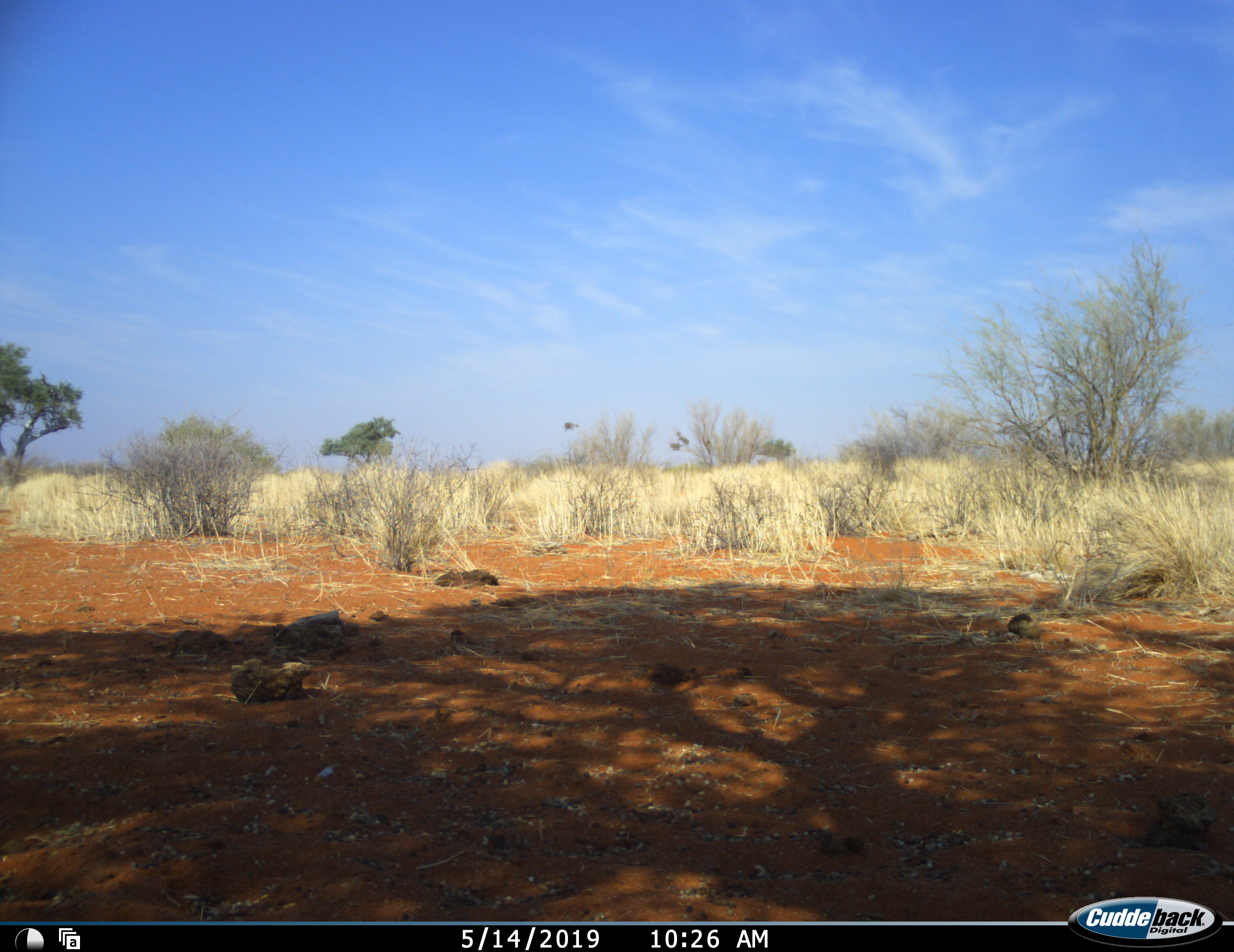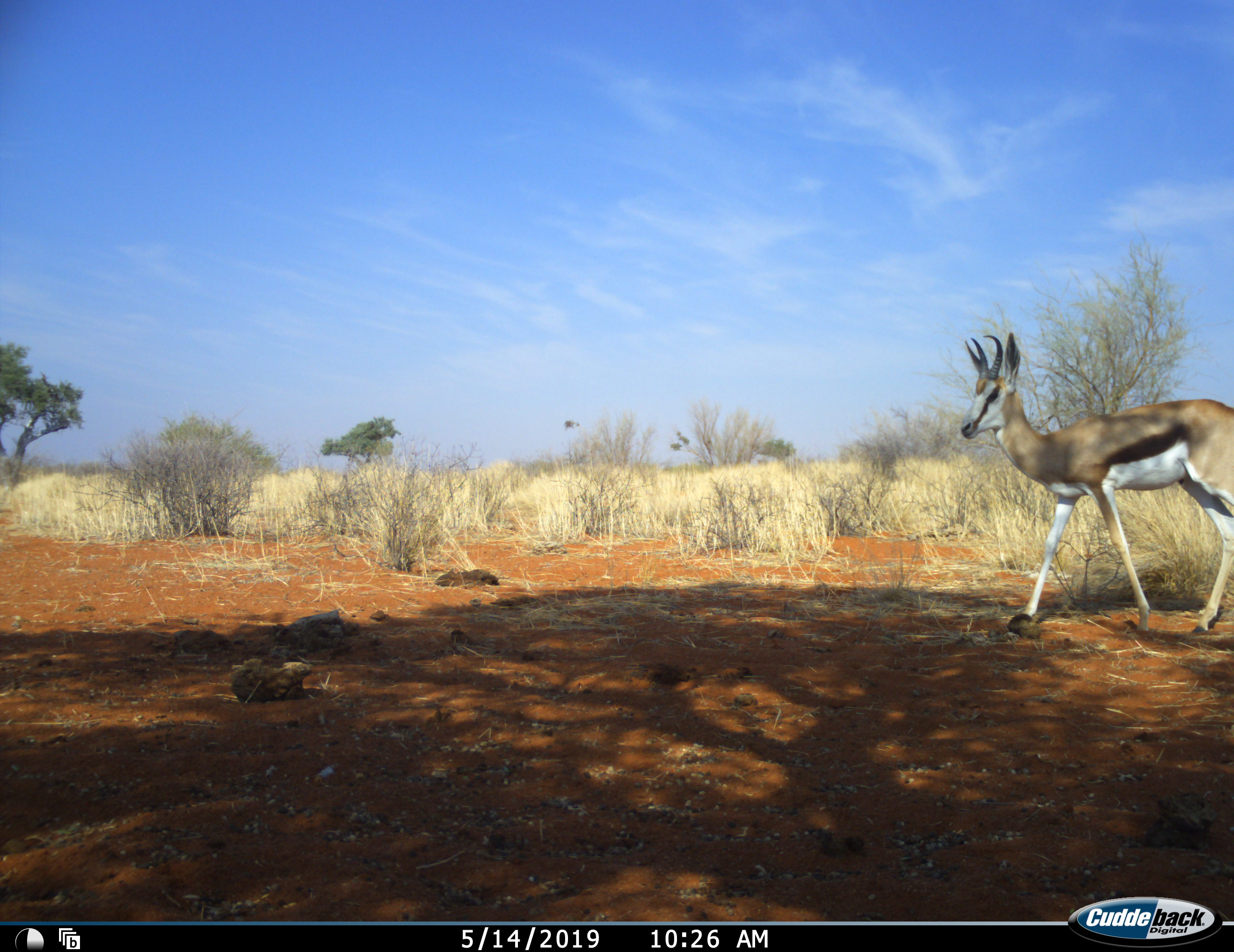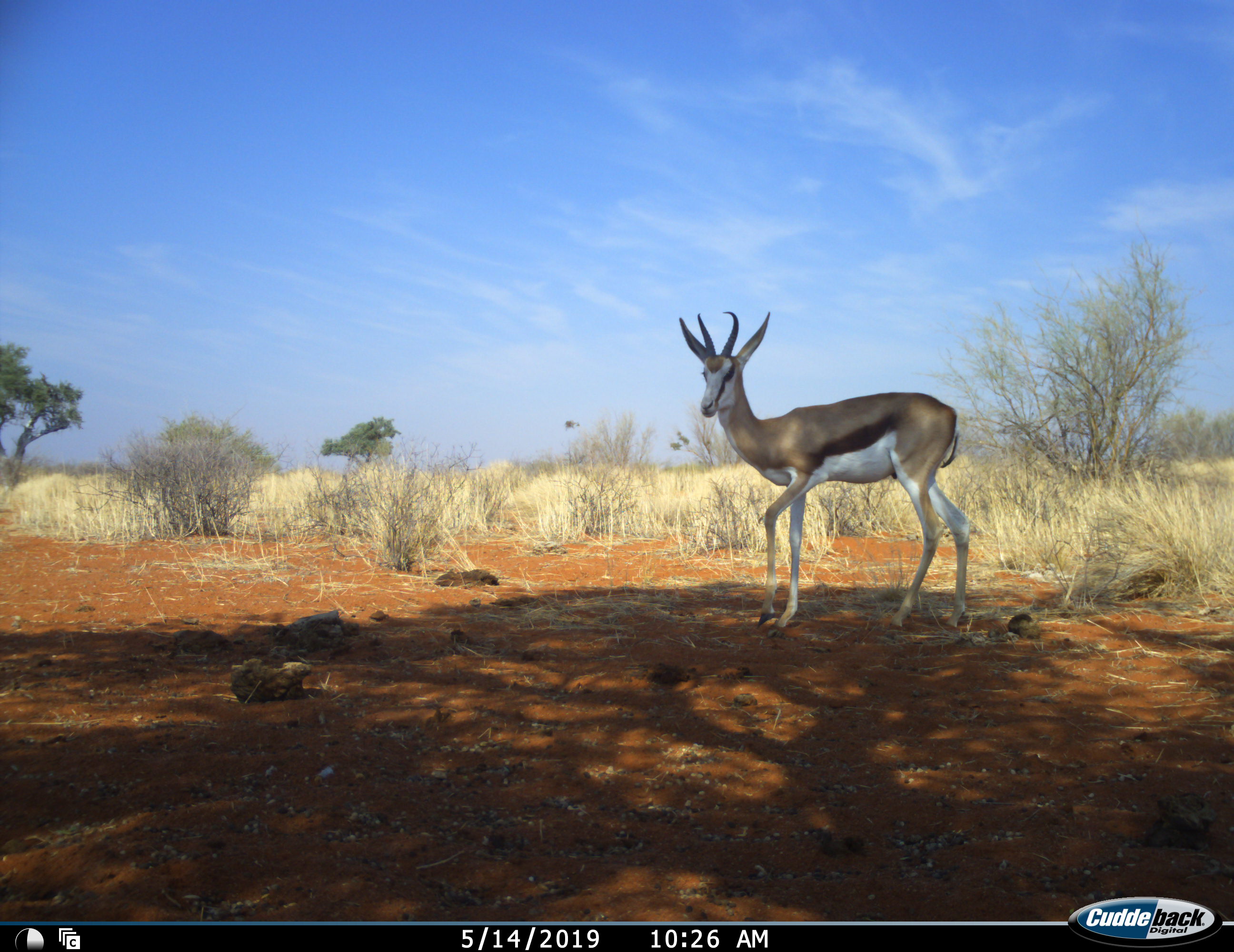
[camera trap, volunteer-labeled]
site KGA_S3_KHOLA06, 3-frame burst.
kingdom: Animalia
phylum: Chordata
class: Mammalia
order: Artiodactyla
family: Bovidae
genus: Antidorcas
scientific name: Antidorcas marsupialis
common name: springbok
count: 1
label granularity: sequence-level